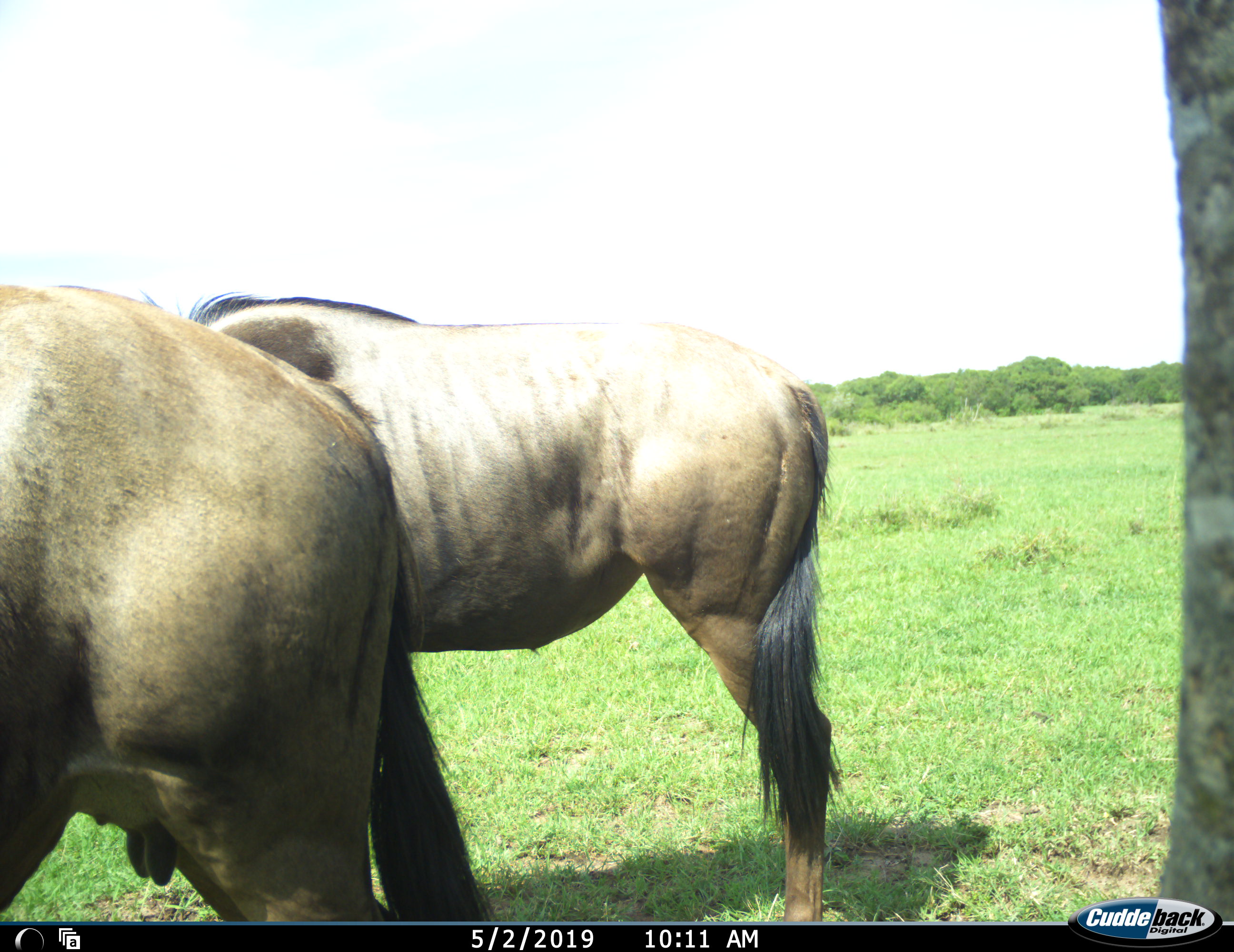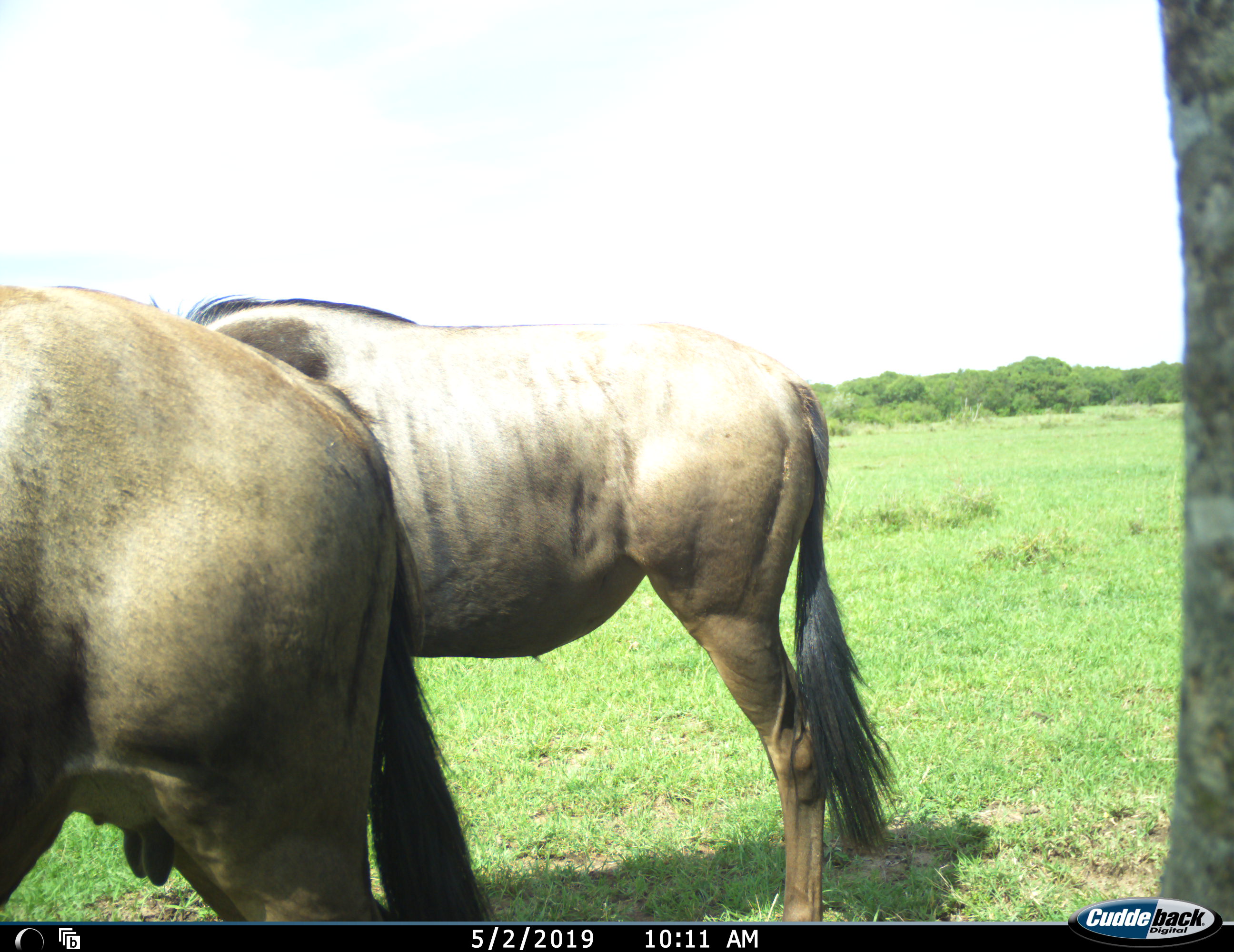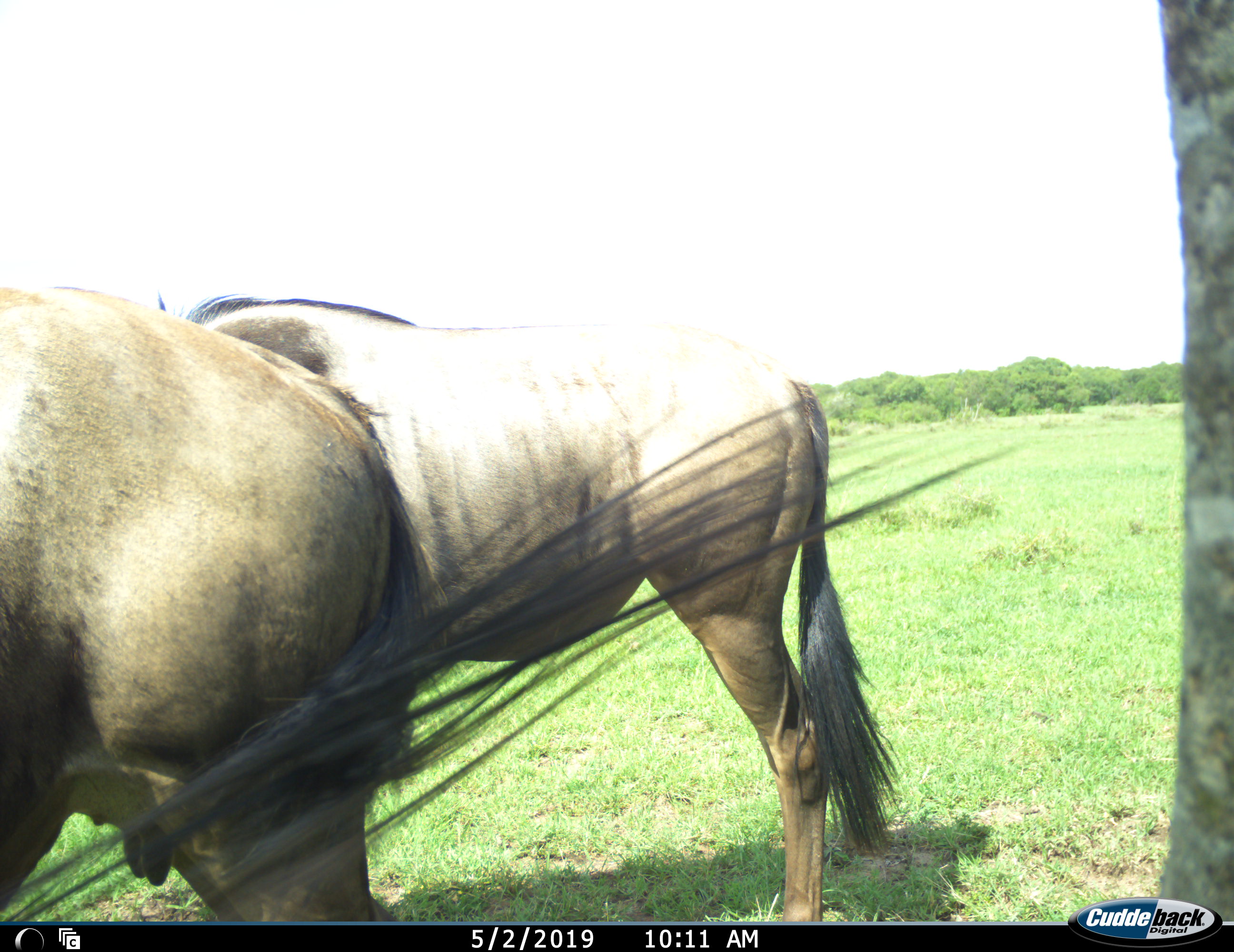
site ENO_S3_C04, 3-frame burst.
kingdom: Animalia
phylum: Chordata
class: Mammalia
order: Artiodactyla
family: Bovidae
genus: Connochaetes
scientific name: Connochaetes taurinus taurinus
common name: blue wildebeest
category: wildebeestblue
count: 2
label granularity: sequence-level